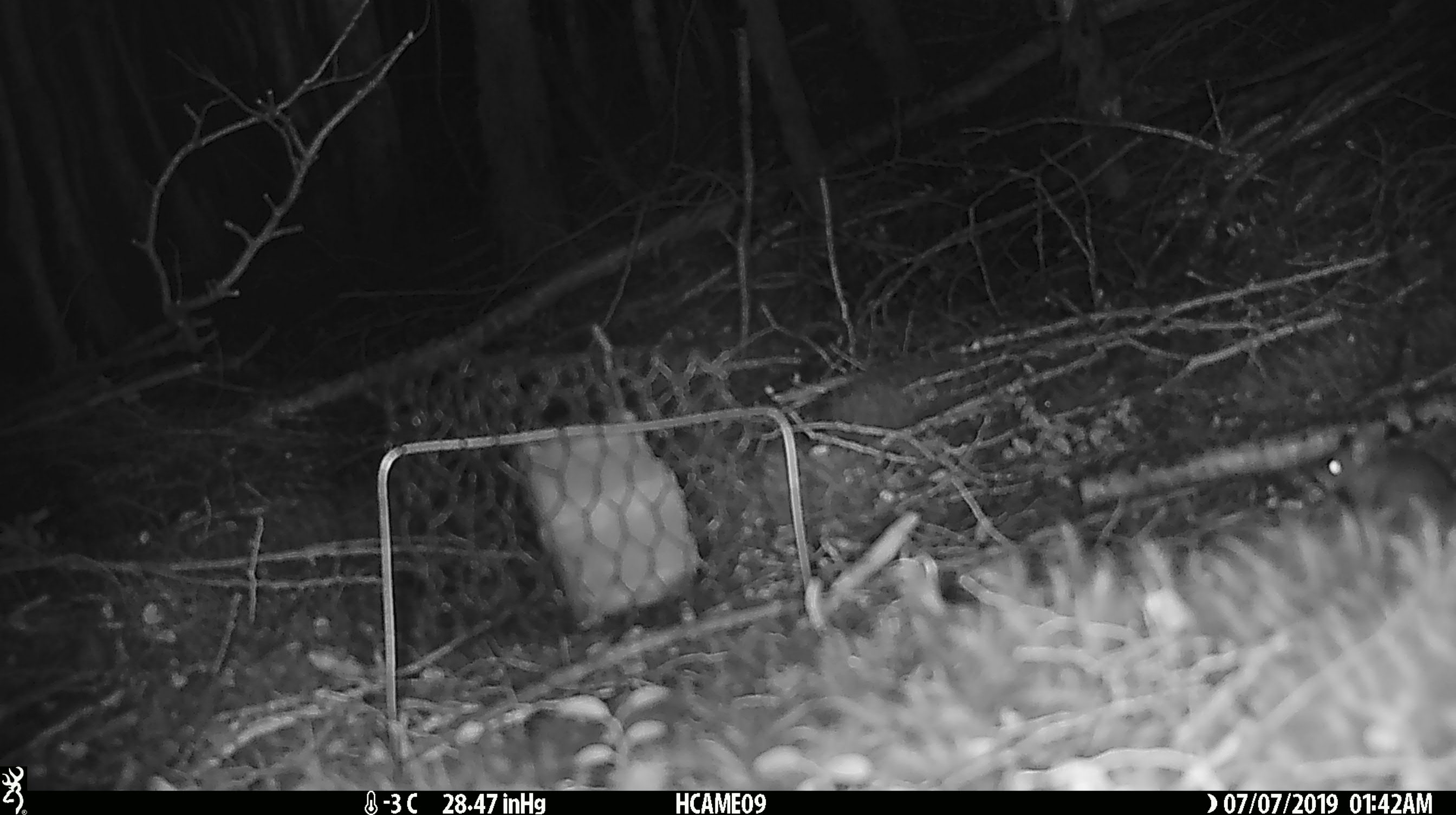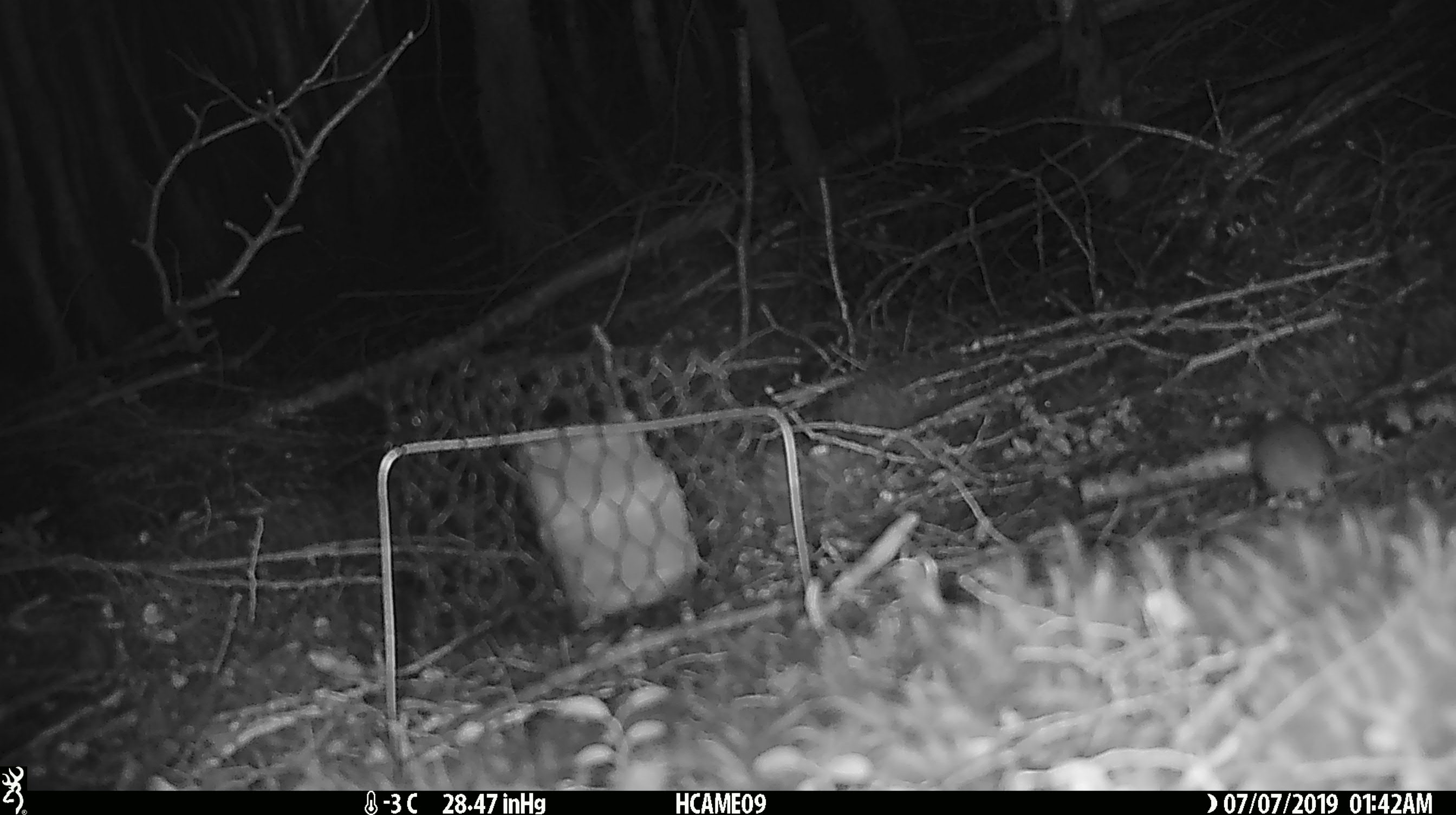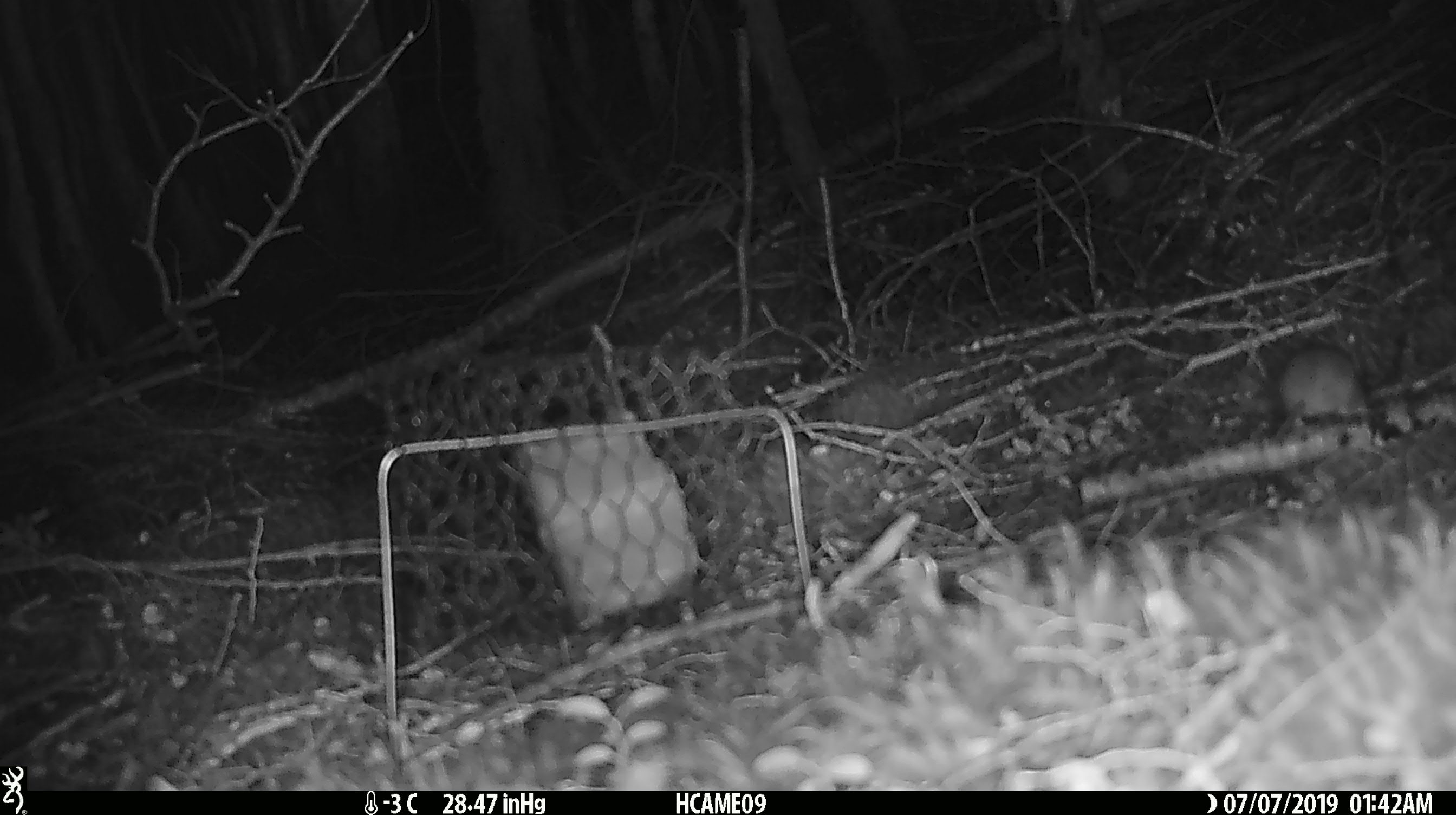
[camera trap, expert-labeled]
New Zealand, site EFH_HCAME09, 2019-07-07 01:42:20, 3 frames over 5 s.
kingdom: Animalia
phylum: Chordata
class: Mammalia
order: Rodentia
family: Muridae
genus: Mus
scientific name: Mus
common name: mouse